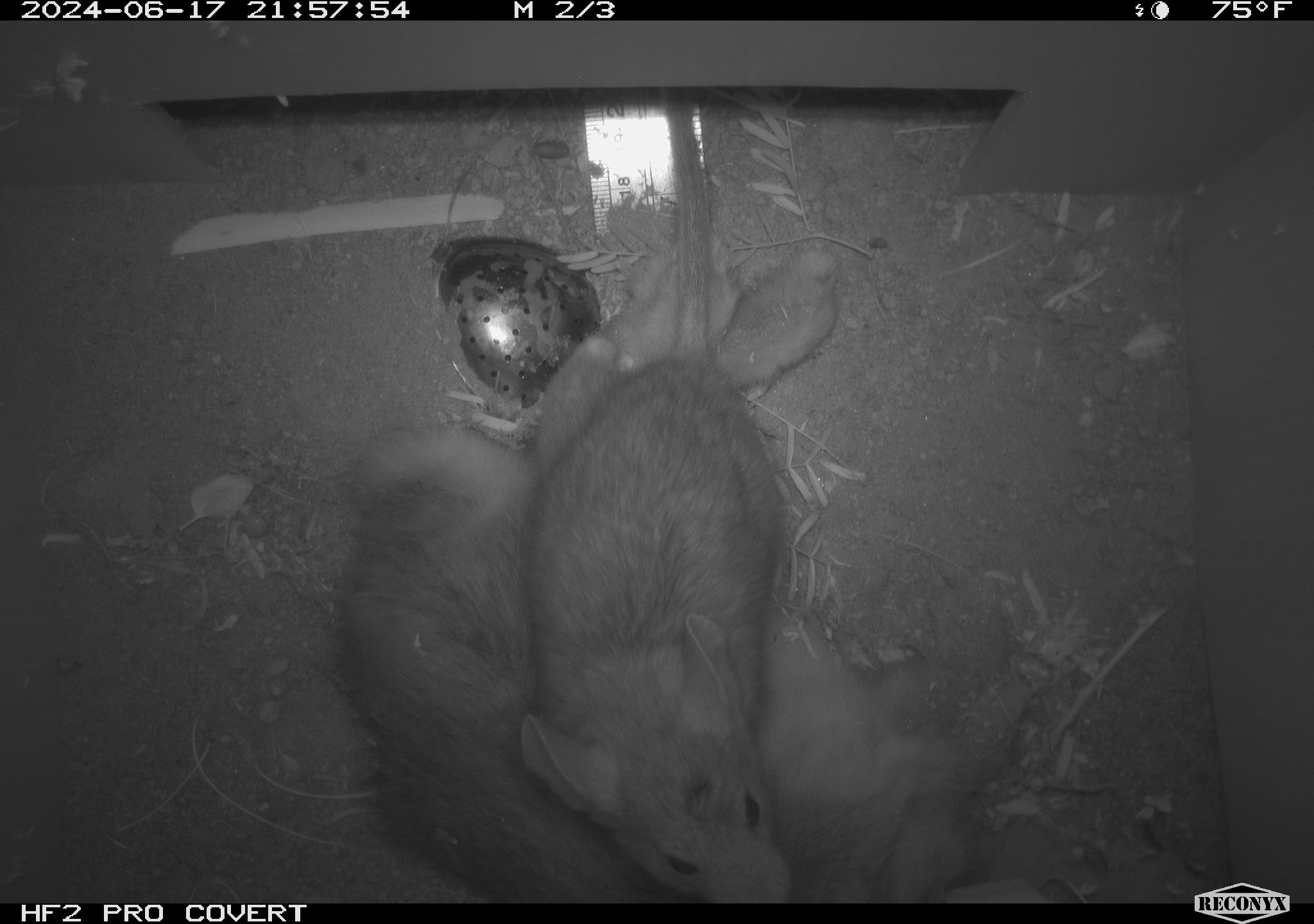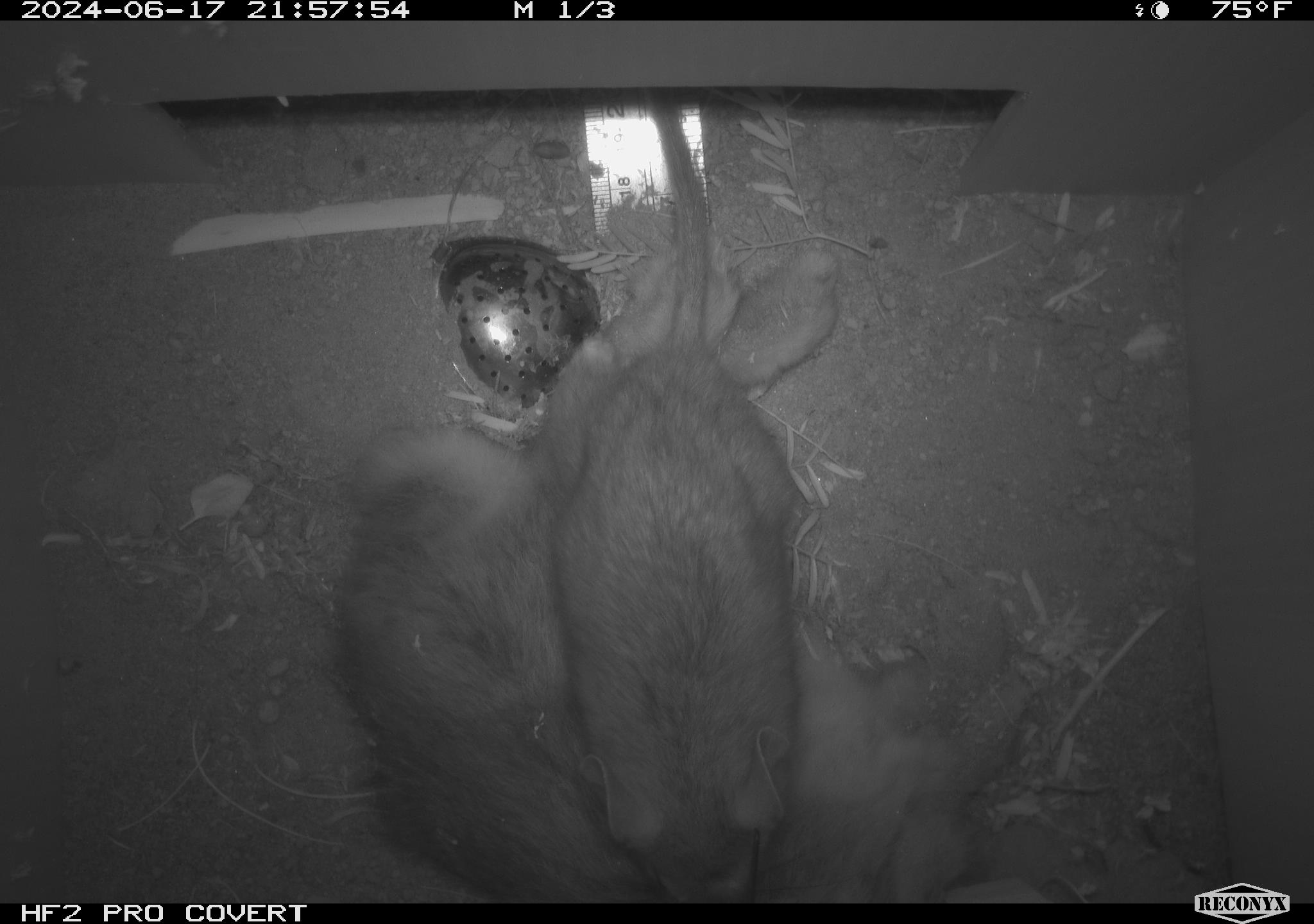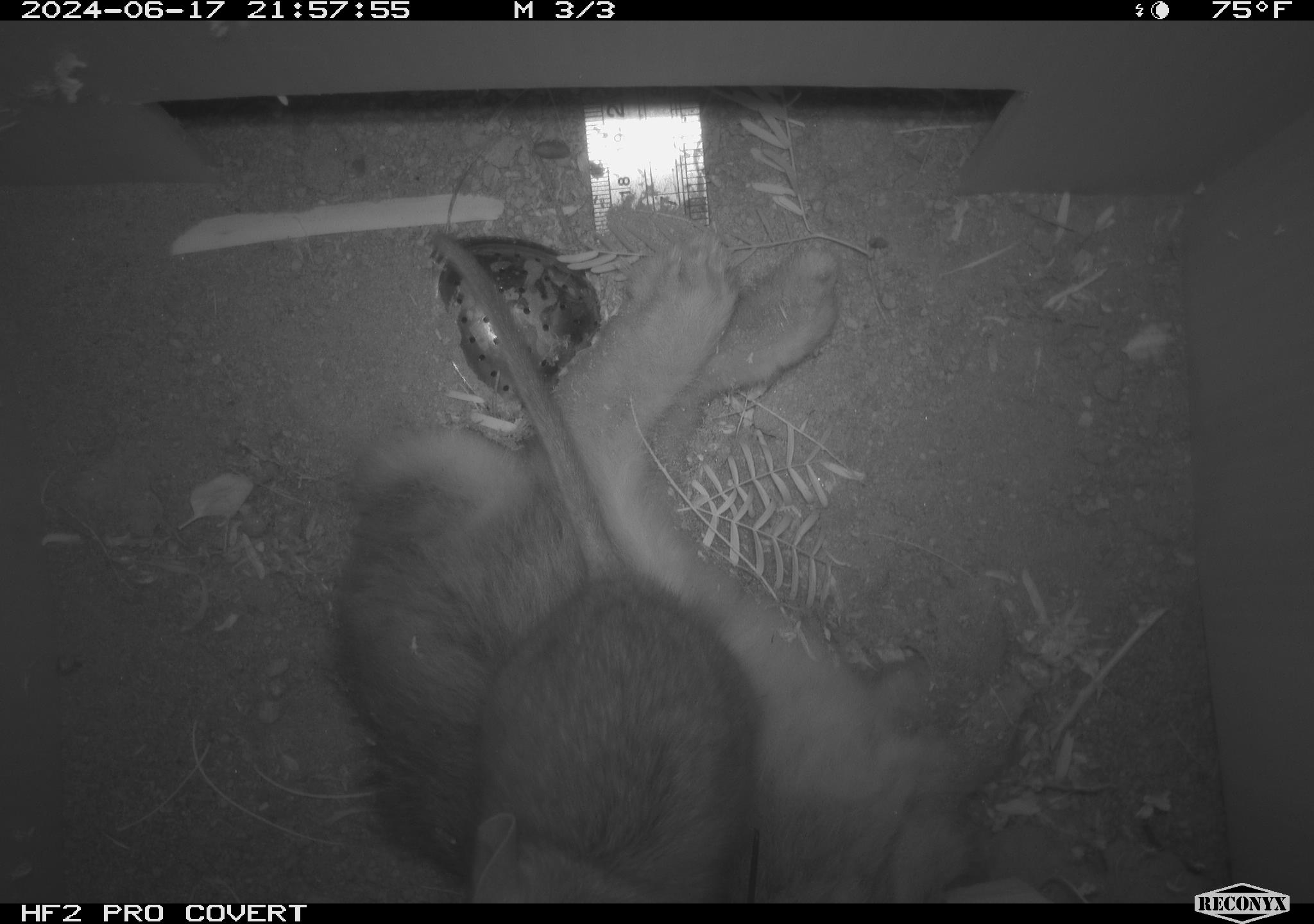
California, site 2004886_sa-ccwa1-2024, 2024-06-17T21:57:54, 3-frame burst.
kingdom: Animalia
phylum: Chordata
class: Mammalia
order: Rodentia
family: Cricetidae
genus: Neotoma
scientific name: Neotoma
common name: pack rat or woodrat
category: neotoma species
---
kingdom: Animalia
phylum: Chordata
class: Mammalia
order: Lagomorpha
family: Leporidae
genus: Sylvilagus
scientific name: Sylvilagus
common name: cottontail rabbits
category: sylvilagus species